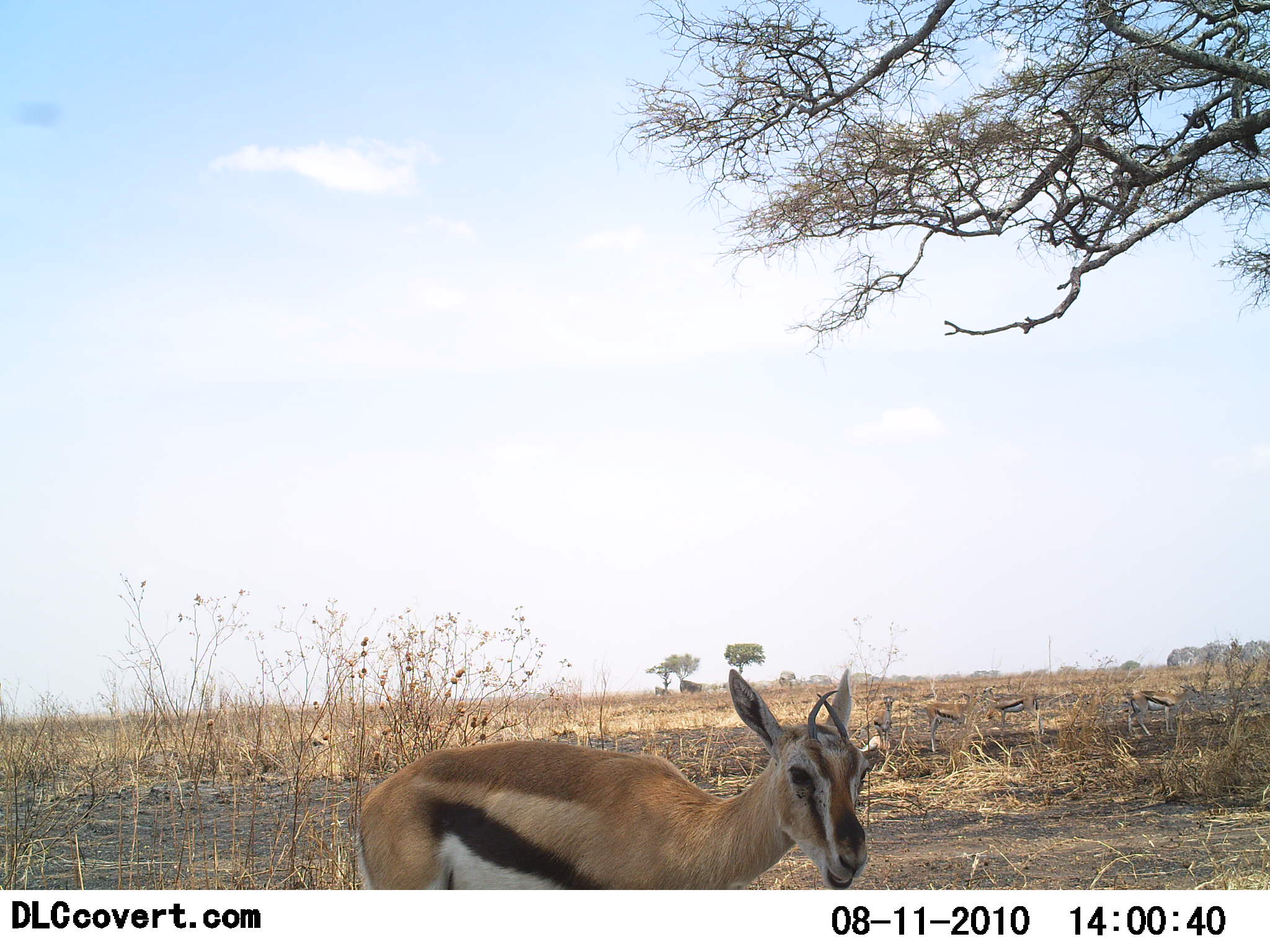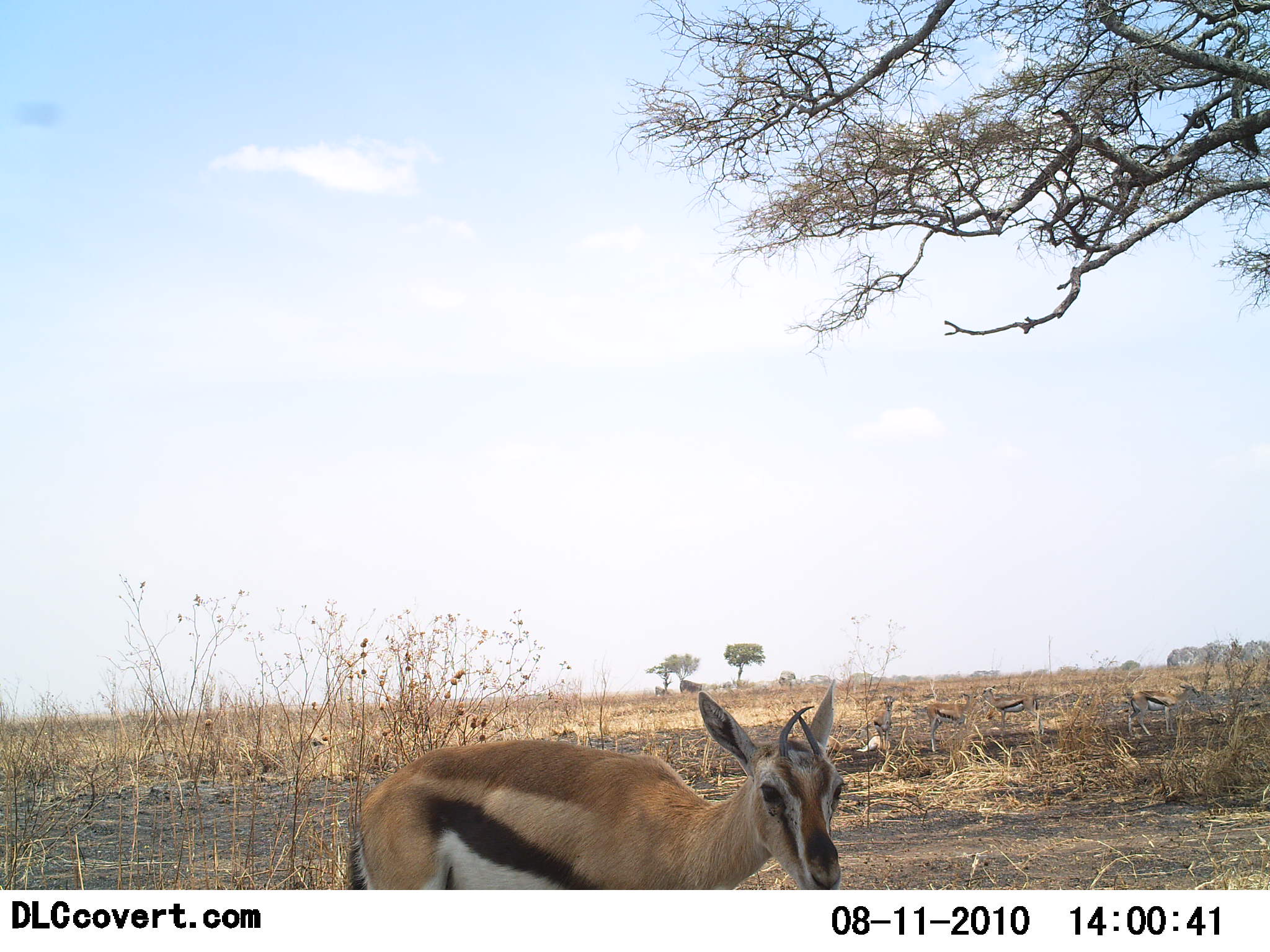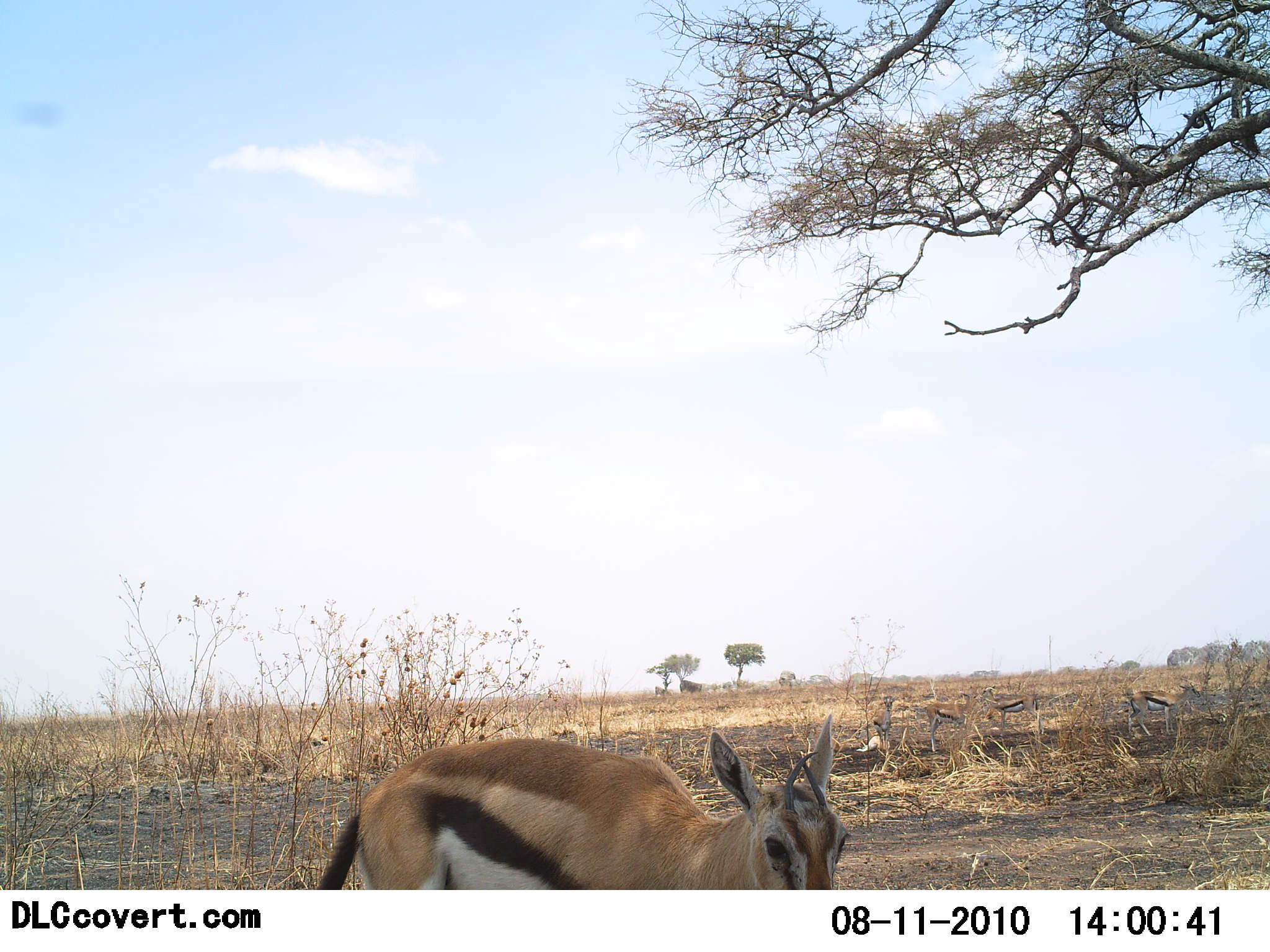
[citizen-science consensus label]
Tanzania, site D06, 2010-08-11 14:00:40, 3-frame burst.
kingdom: Animalia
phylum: Chordata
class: Mammalia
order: Artiodactyla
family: Bovidae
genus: Eudorcas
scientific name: Eudorcas thomsonii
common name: thomson's gazelle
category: gazellethomsons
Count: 1.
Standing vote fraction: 80%.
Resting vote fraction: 0%.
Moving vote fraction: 20%.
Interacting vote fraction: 0%.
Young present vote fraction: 7%.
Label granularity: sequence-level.